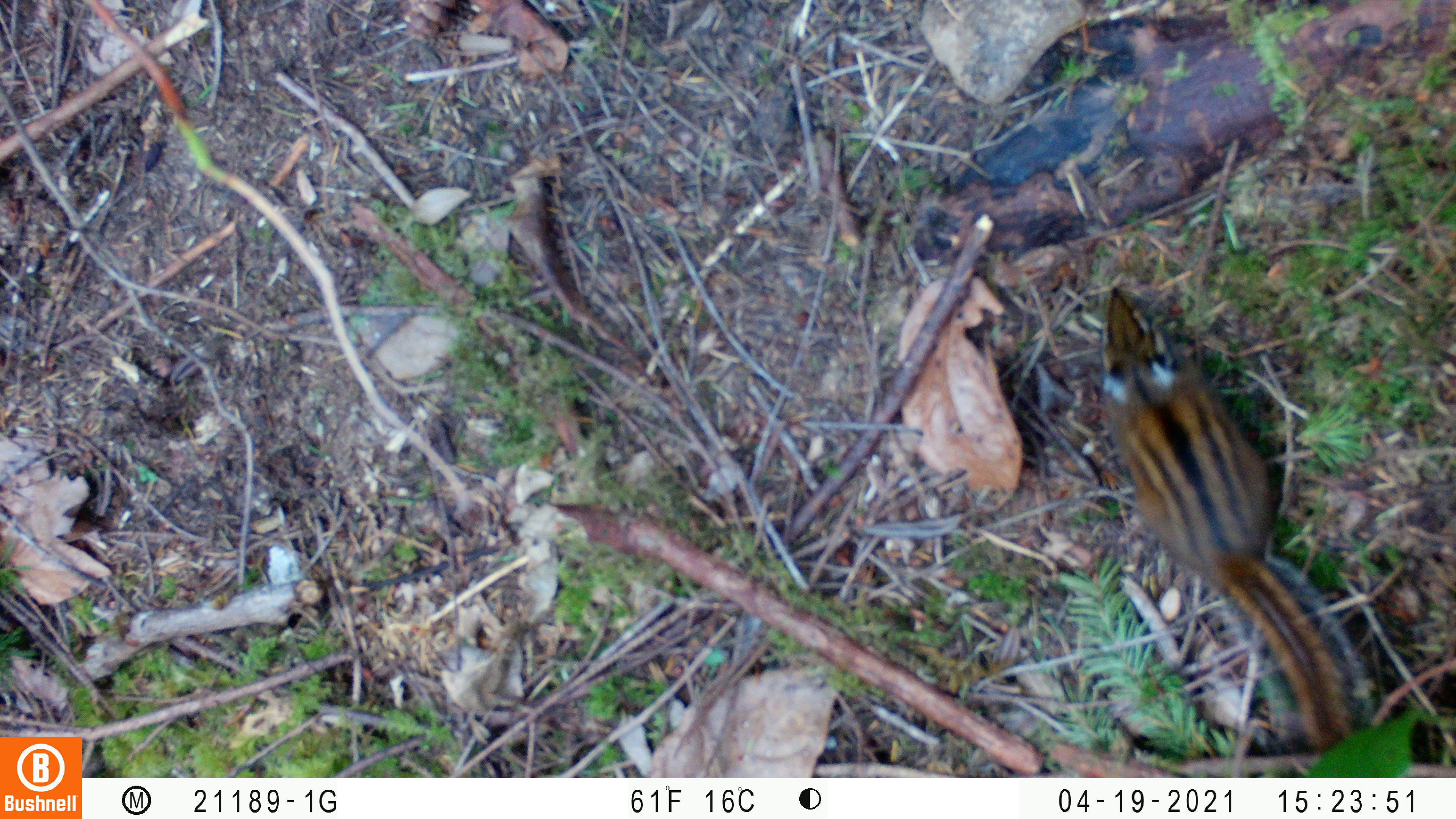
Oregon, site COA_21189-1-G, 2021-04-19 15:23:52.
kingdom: Animalia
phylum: Chordata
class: Mammalia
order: Rodentia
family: Sciuridae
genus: Neotamias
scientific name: Neotamias townsendii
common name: townsend's chipmunk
Townsend's chipmunk (Neotamias townsendii).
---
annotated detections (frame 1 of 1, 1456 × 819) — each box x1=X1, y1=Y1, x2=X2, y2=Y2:
townsend's chipmunk: x1=1091, y1=278, x2=1377, y2=758